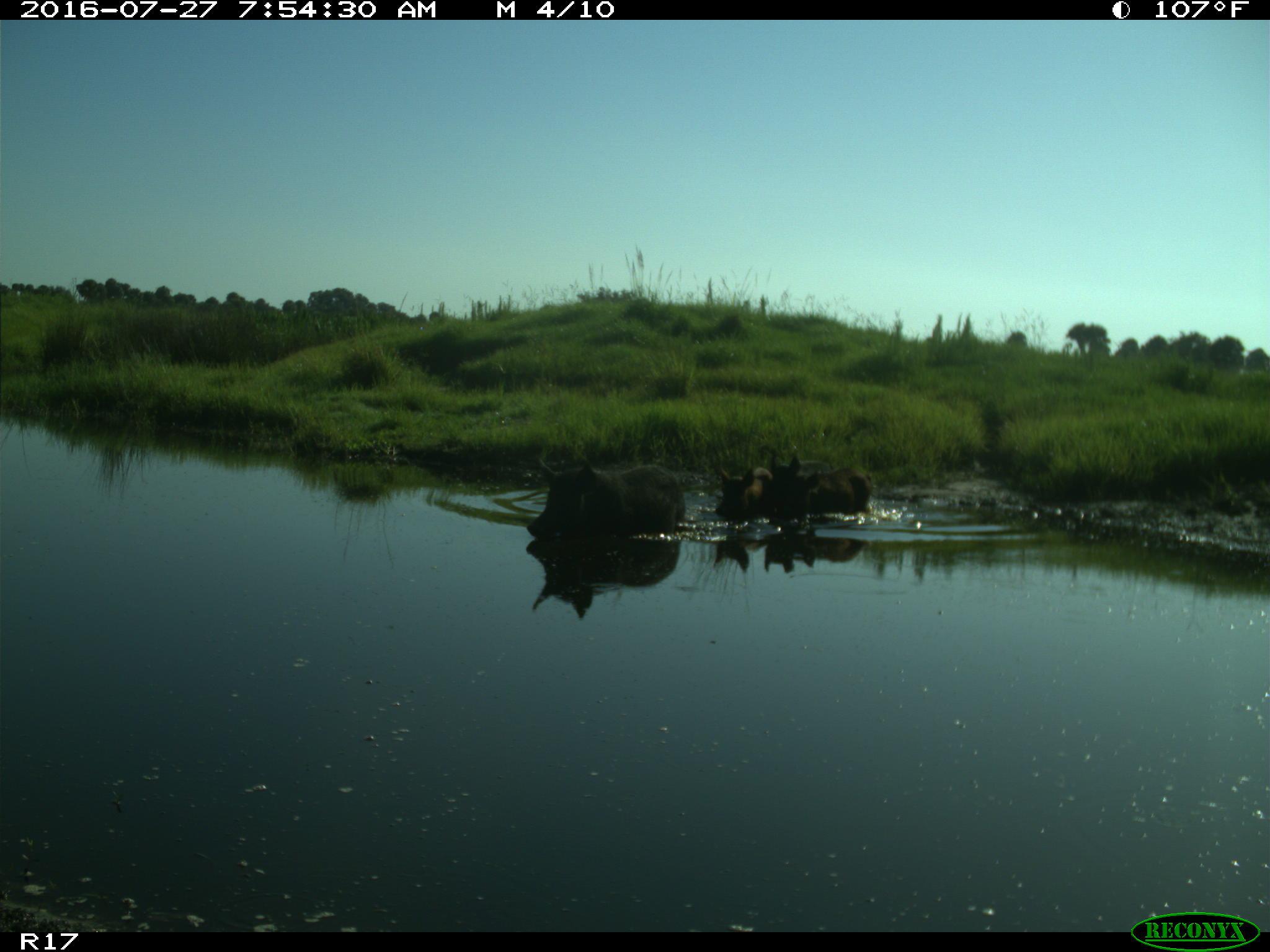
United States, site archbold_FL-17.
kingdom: Animalia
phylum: Chordata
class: Mammalia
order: Artiodactyla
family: Suidae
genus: Sus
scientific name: Sus scrofa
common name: wild boar